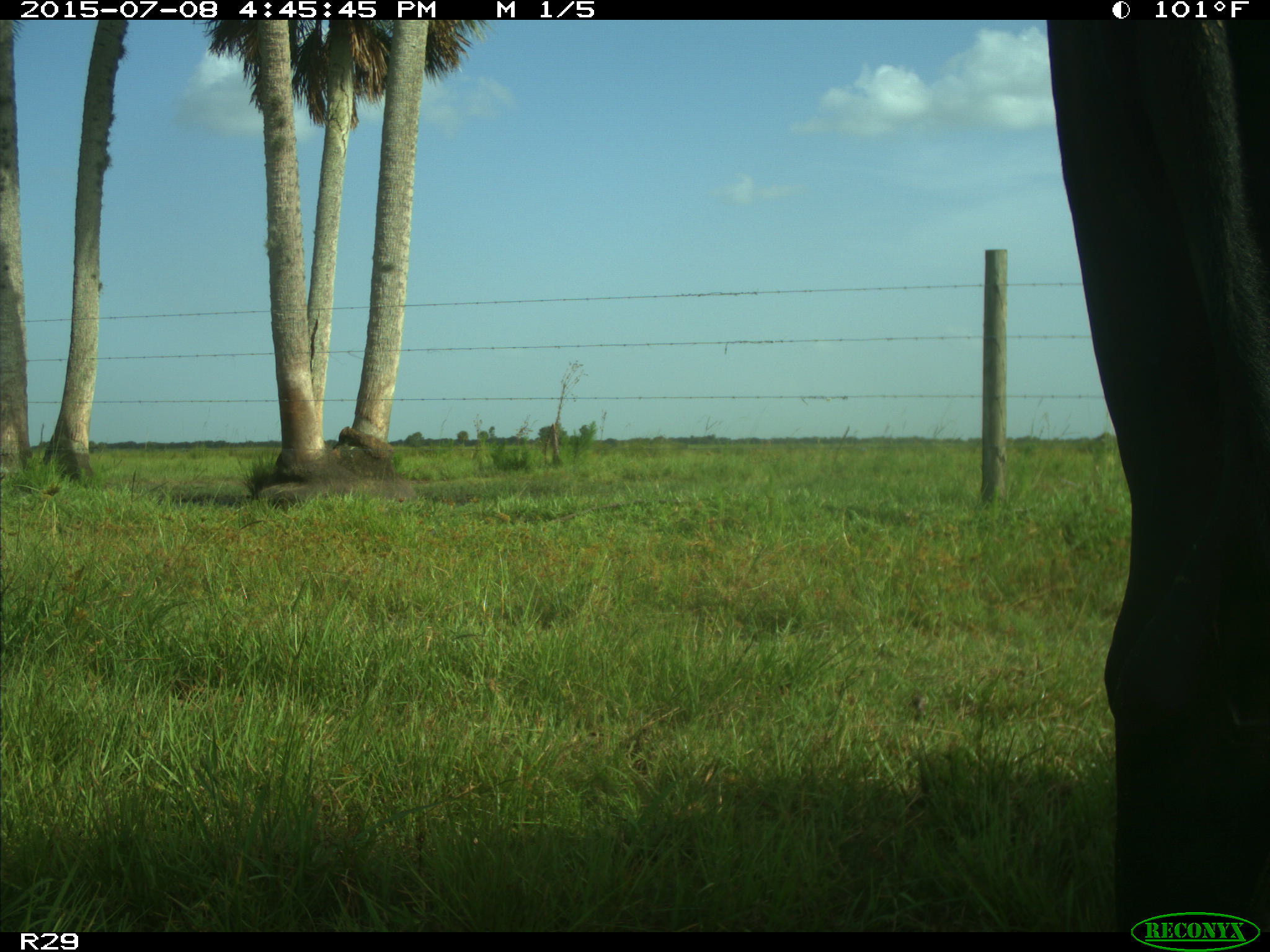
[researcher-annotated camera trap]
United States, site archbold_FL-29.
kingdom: Animalia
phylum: Chordata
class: Mammalia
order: Artiodactyla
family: Bovidae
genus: Bos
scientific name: Bos taurus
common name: domestic cow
Bos taurus (domestic cow).